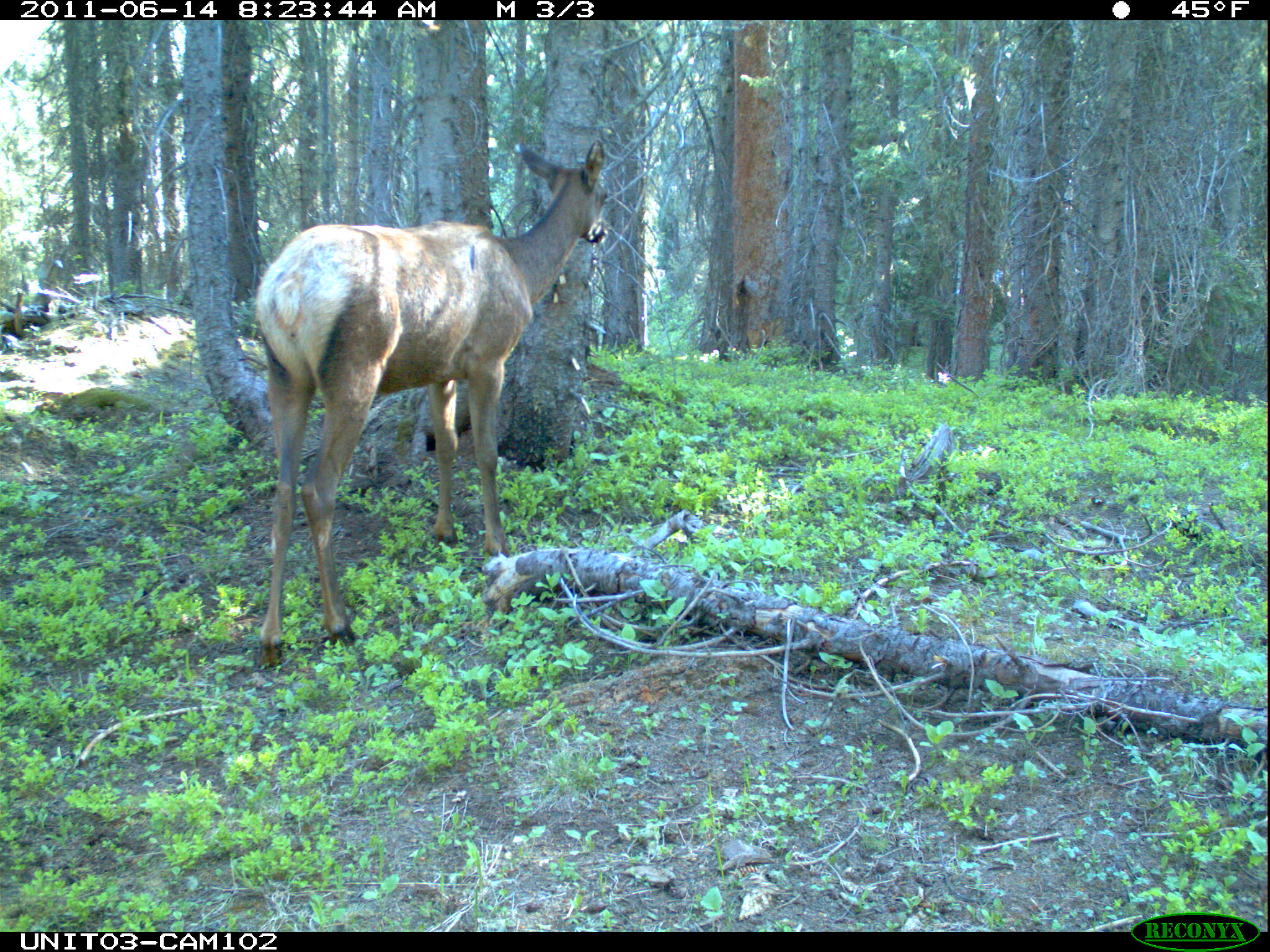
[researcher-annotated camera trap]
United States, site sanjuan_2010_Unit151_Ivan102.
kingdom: Animalia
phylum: Chordata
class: Mammalia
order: Artiodactyla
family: Cervidae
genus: Cervus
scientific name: Cervus elaphus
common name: red deer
Cervus elaphus (red deer).